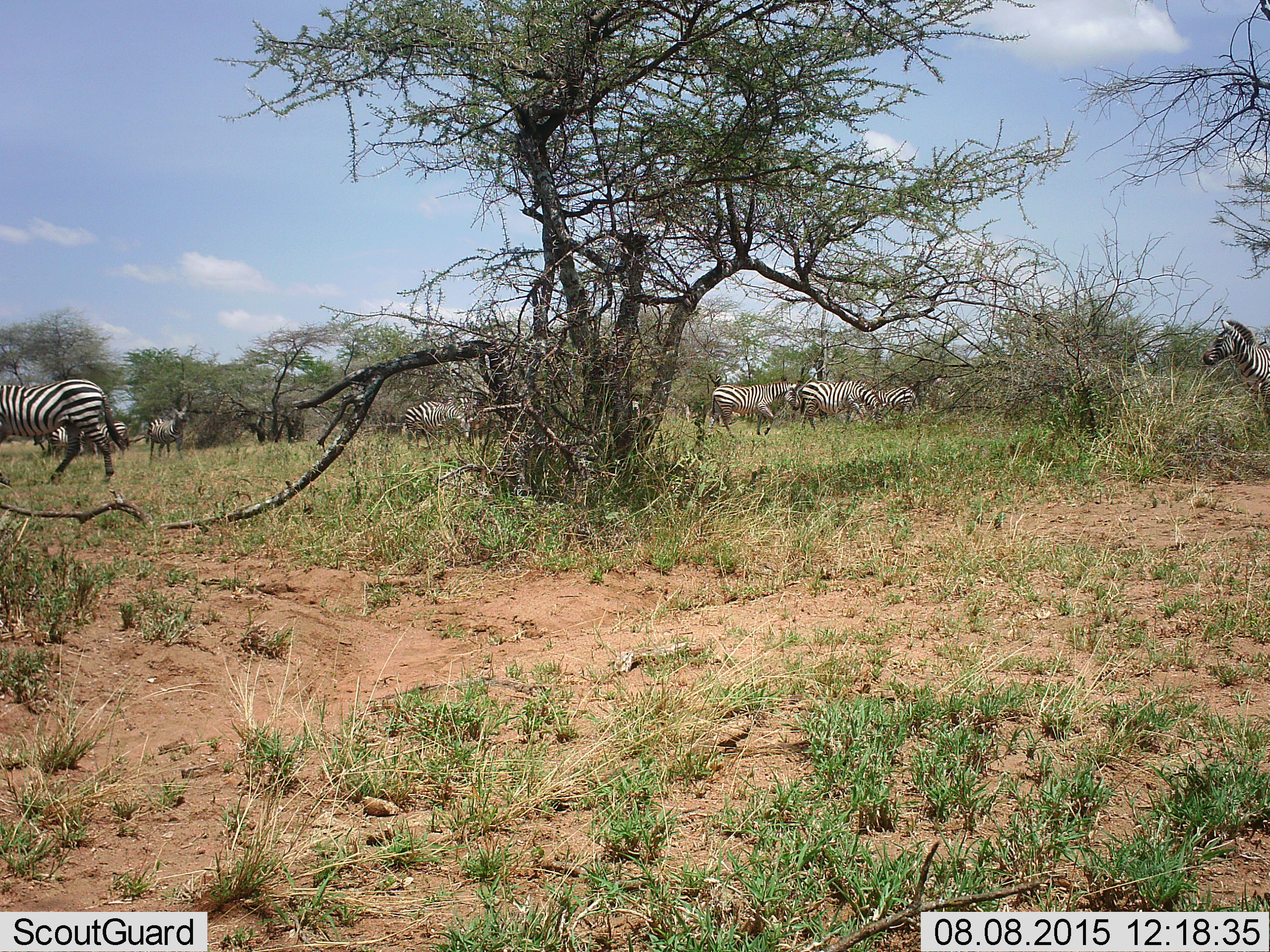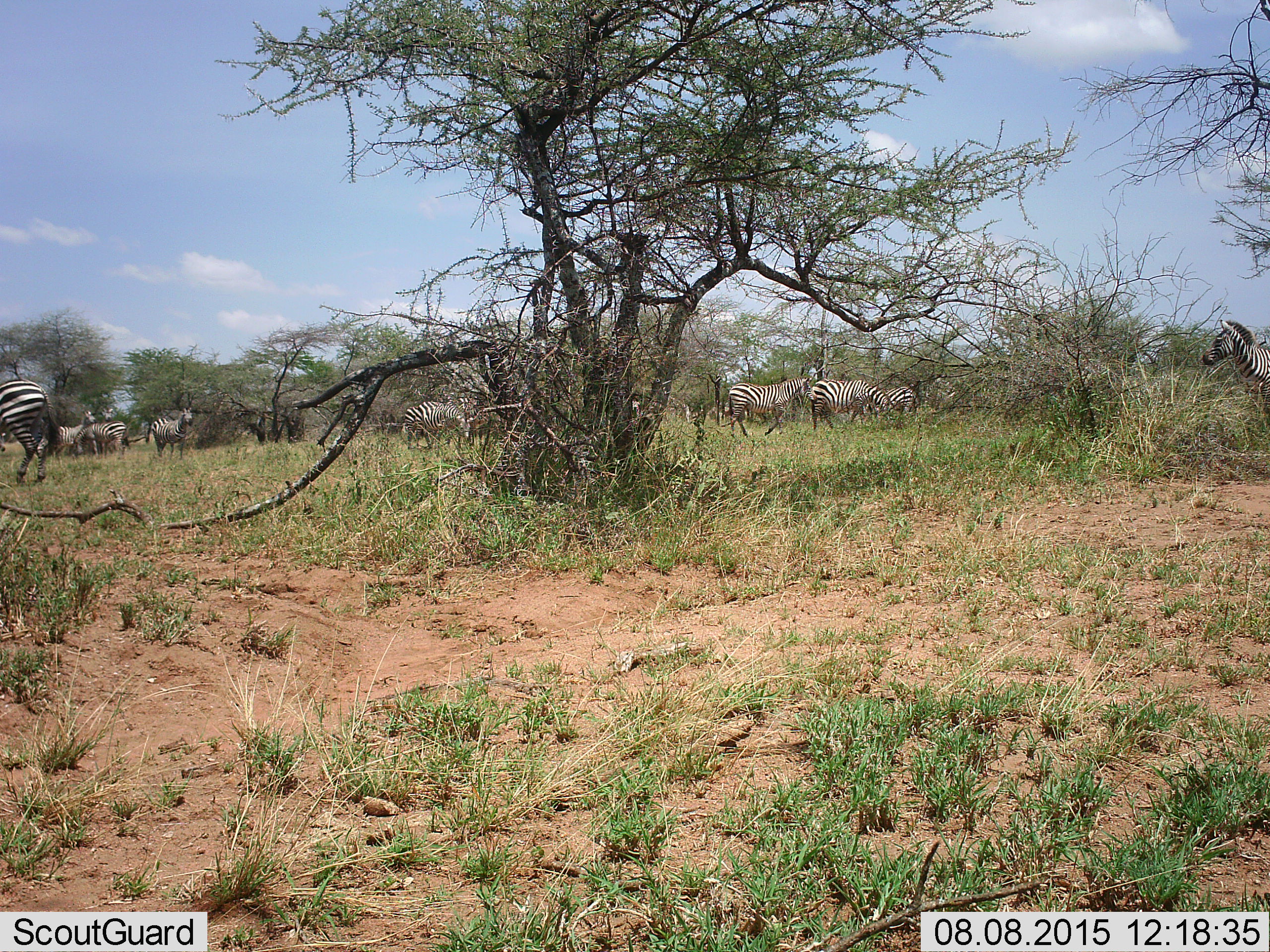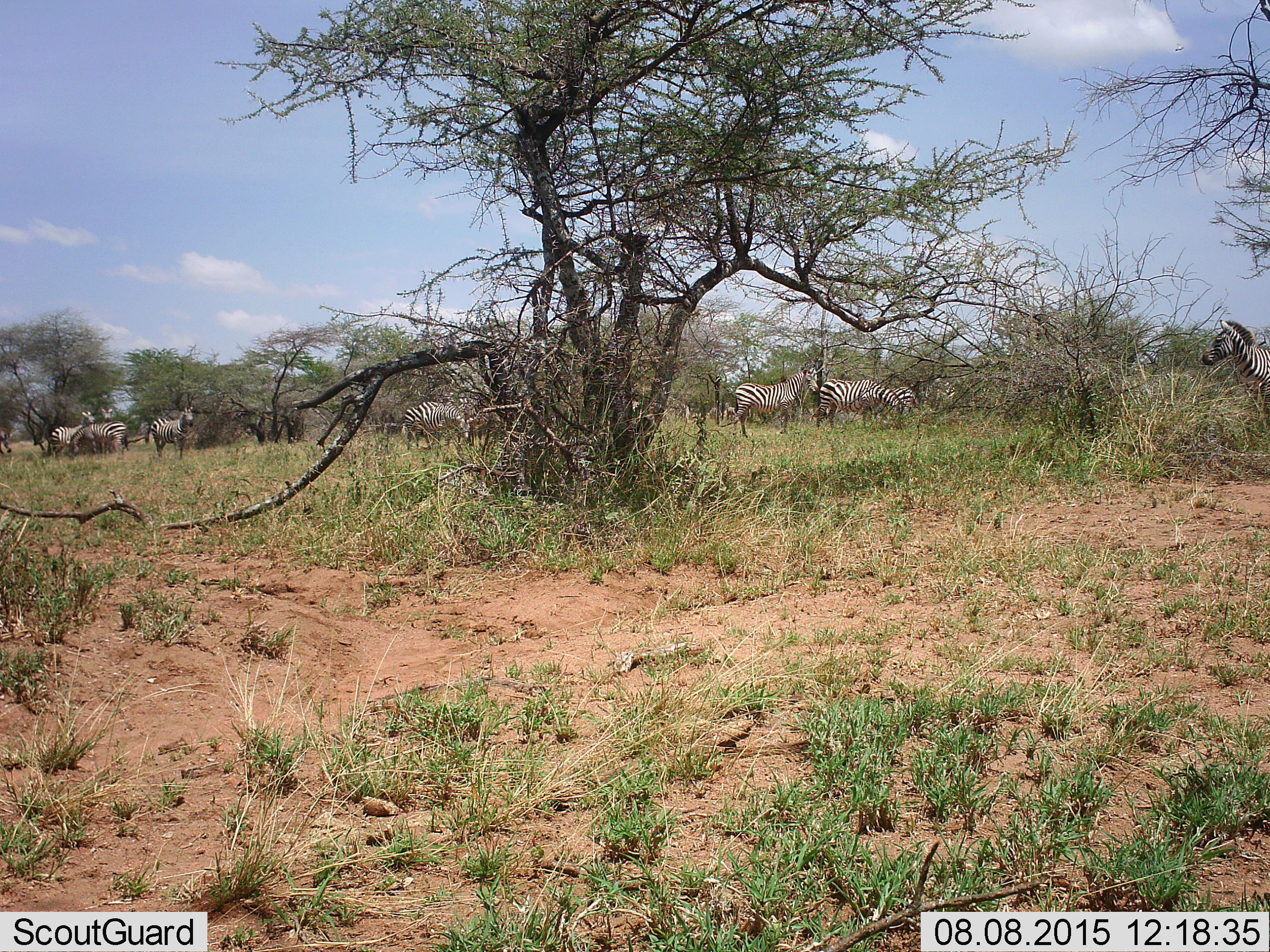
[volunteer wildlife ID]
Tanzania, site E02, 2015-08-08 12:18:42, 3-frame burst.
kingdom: Animalia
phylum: Chordata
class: Mammalia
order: Perissodactyla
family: Equidae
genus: Equus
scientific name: Equus quagga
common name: plains zebra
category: zebra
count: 10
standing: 60%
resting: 5%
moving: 70%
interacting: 5%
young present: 0%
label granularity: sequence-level